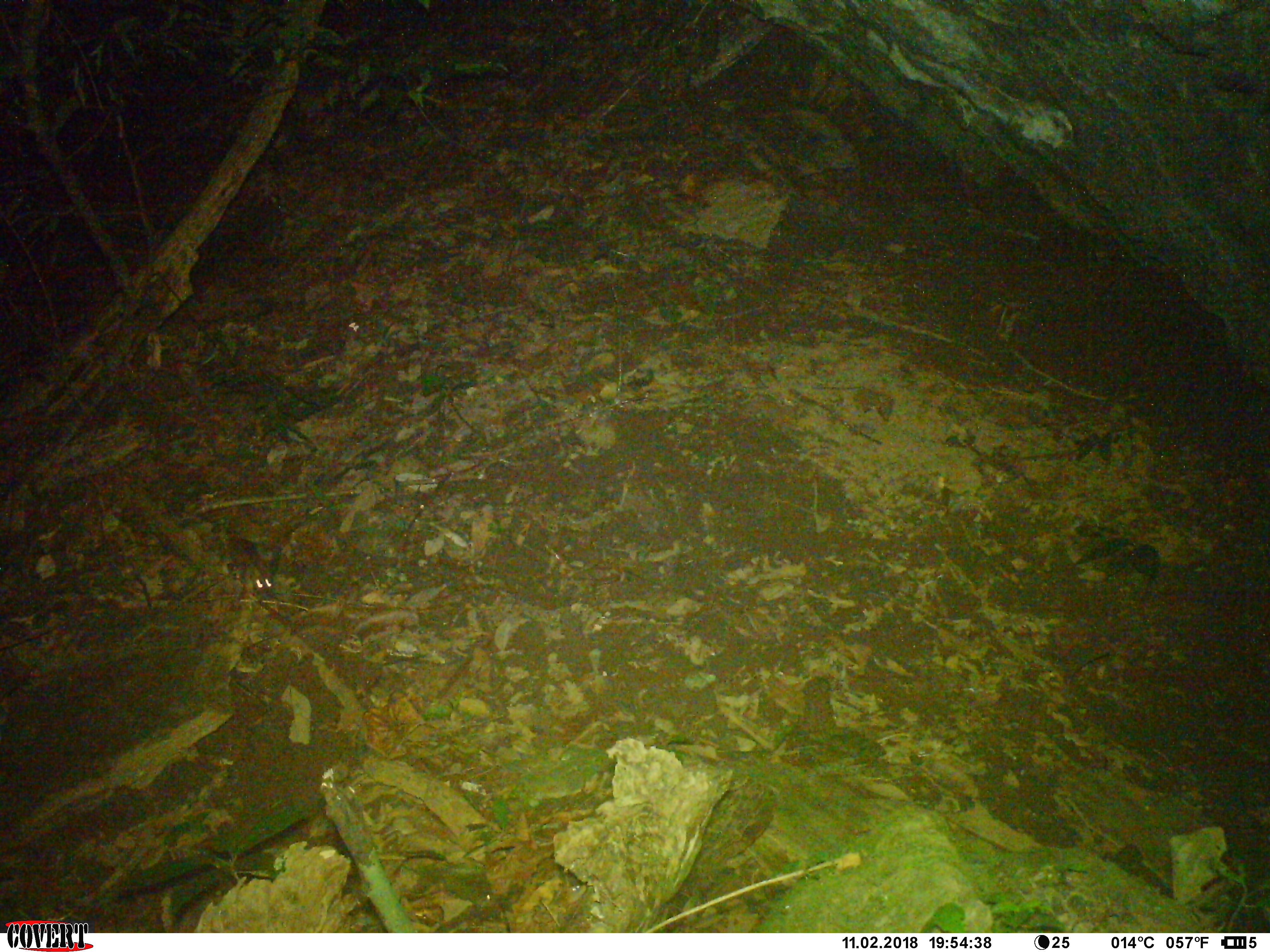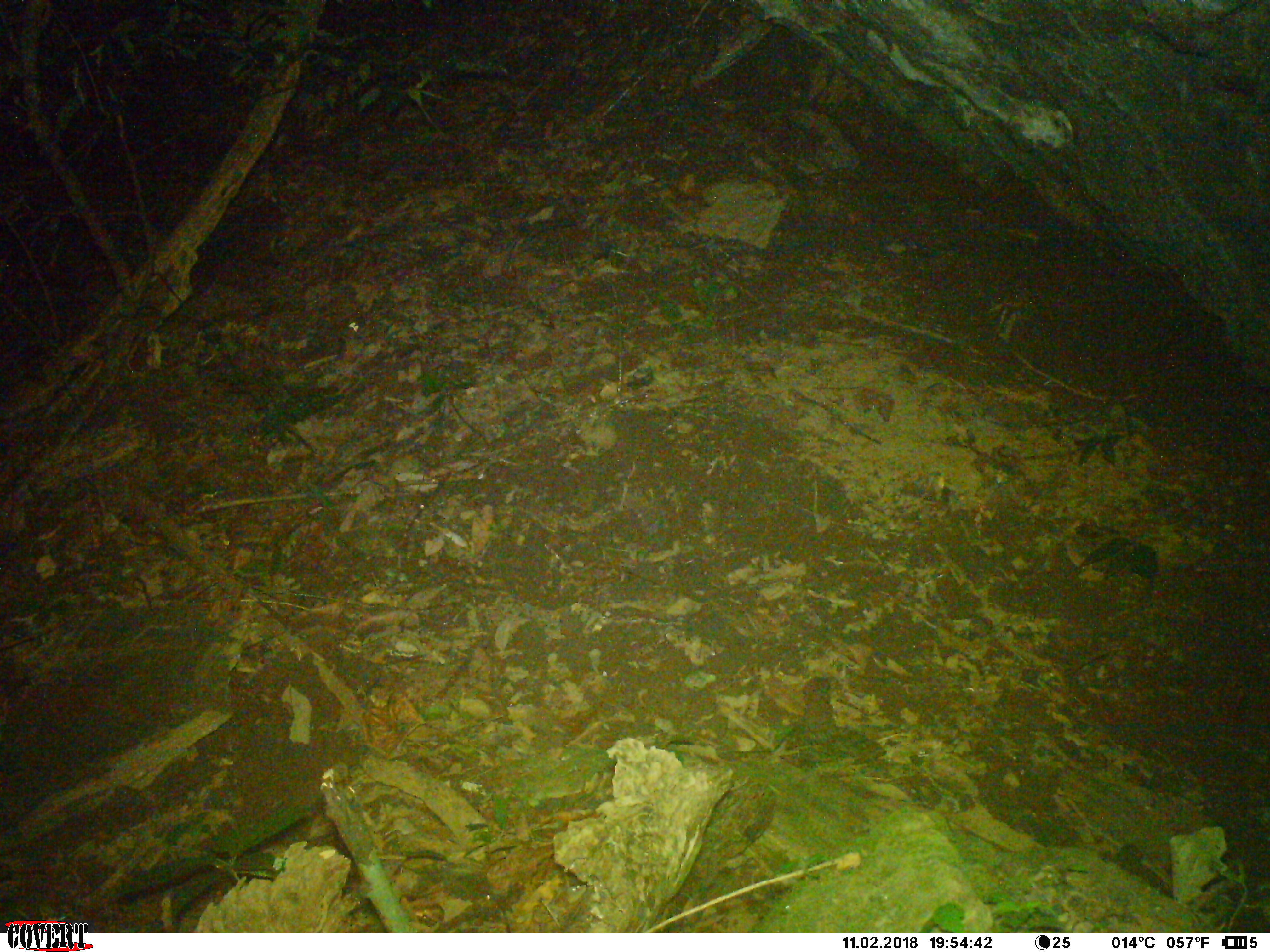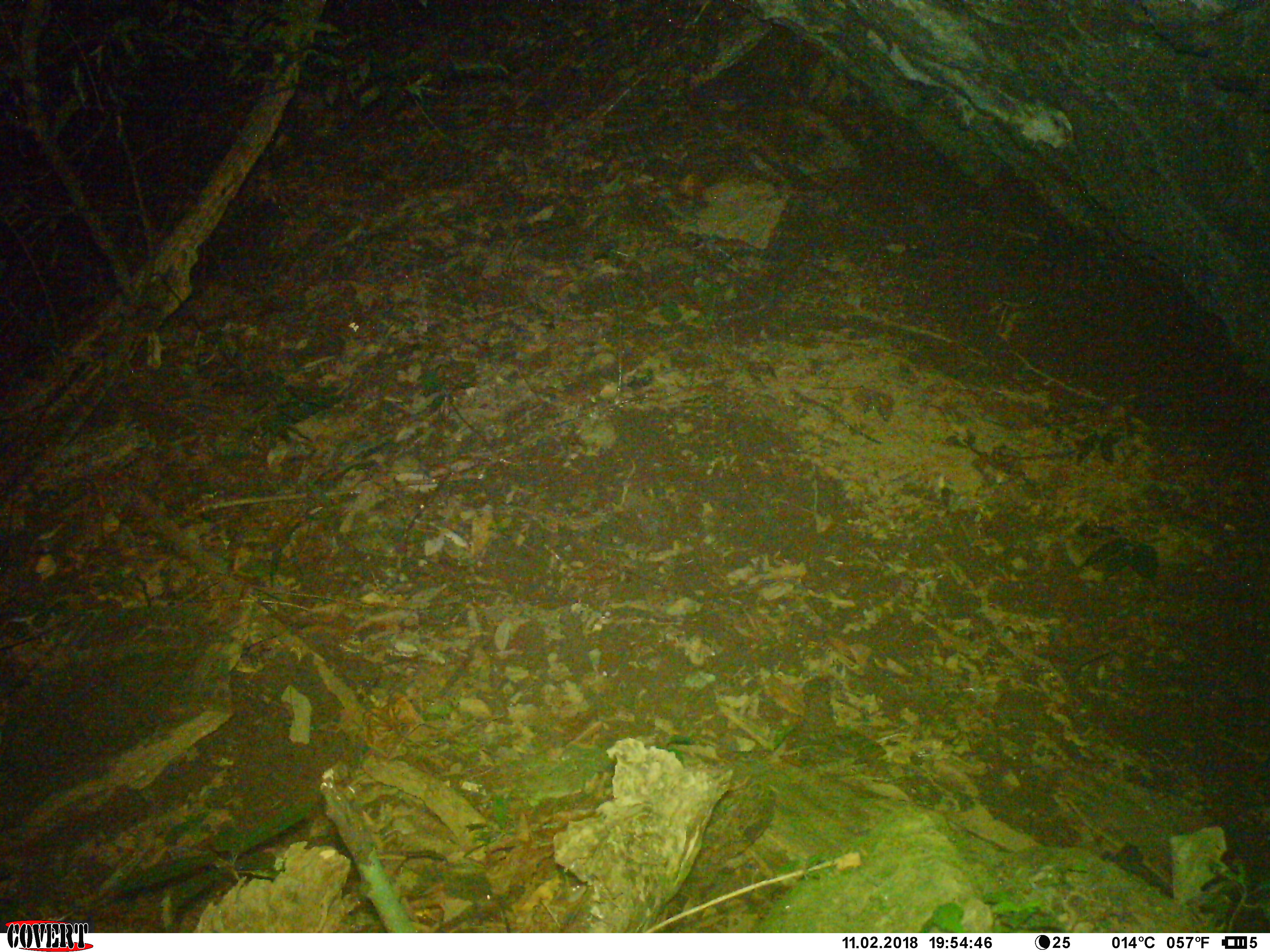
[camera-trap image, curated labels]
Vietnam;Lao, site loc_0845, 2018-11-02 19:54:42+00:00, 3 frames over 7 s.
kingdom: Animalia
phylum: Chordata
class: Mammalia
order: Rodentia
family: Muridae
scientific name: Muridae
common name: old-world mice and rats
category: unidentified murid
Unidentified murid (old-world mice and rats) (Muridae). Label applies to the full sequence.